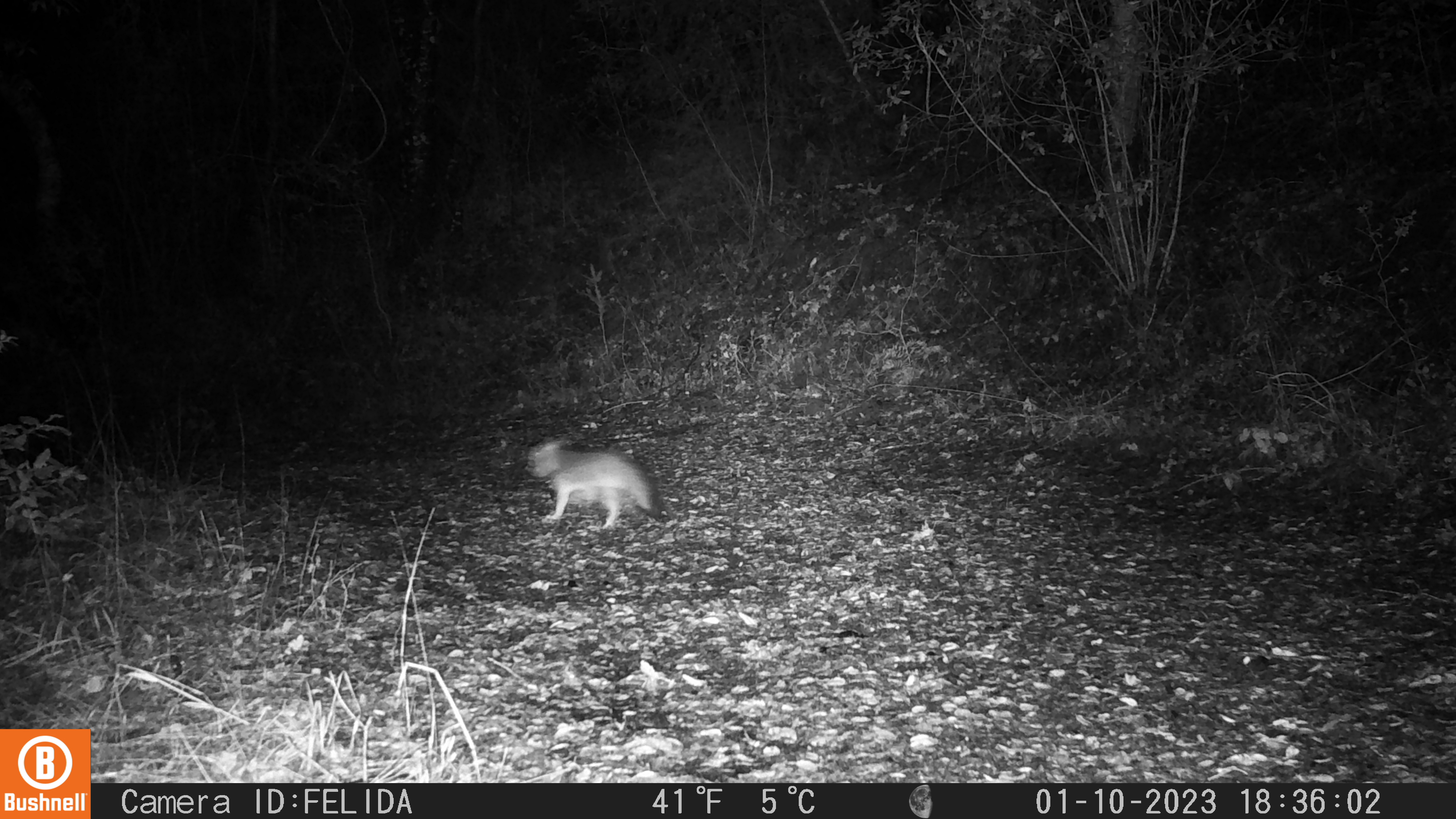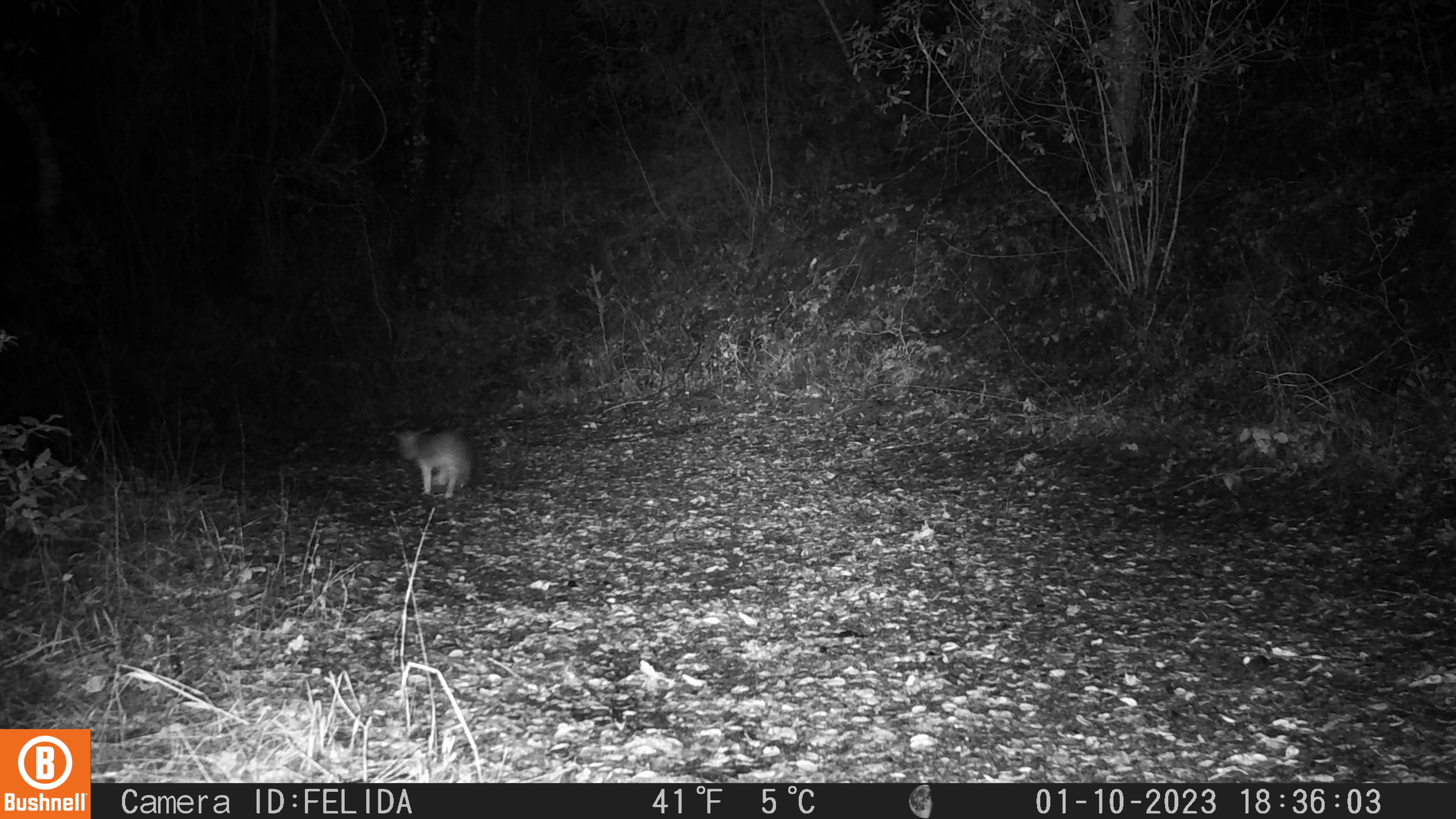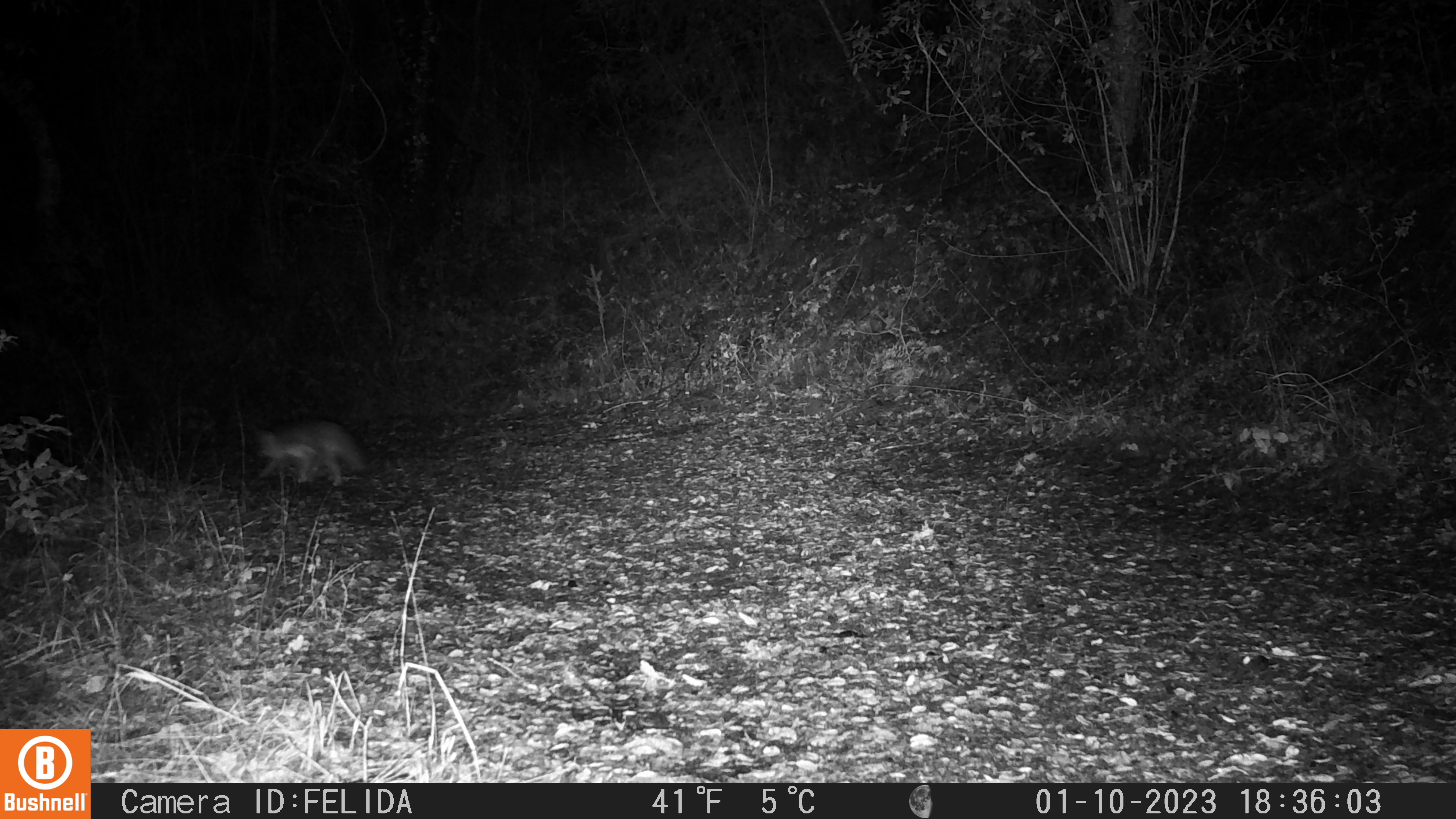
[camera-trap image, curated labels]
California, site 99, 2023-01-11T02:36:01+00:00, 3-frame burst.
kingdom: Animalia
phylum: Chordata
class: Mammalia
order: Carnivora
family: Canidae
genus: Urocyon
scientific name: Urocyon cinereoargenteus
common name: gray fox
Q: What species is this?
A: Gray fox (Urocyon cinereoargenteus).